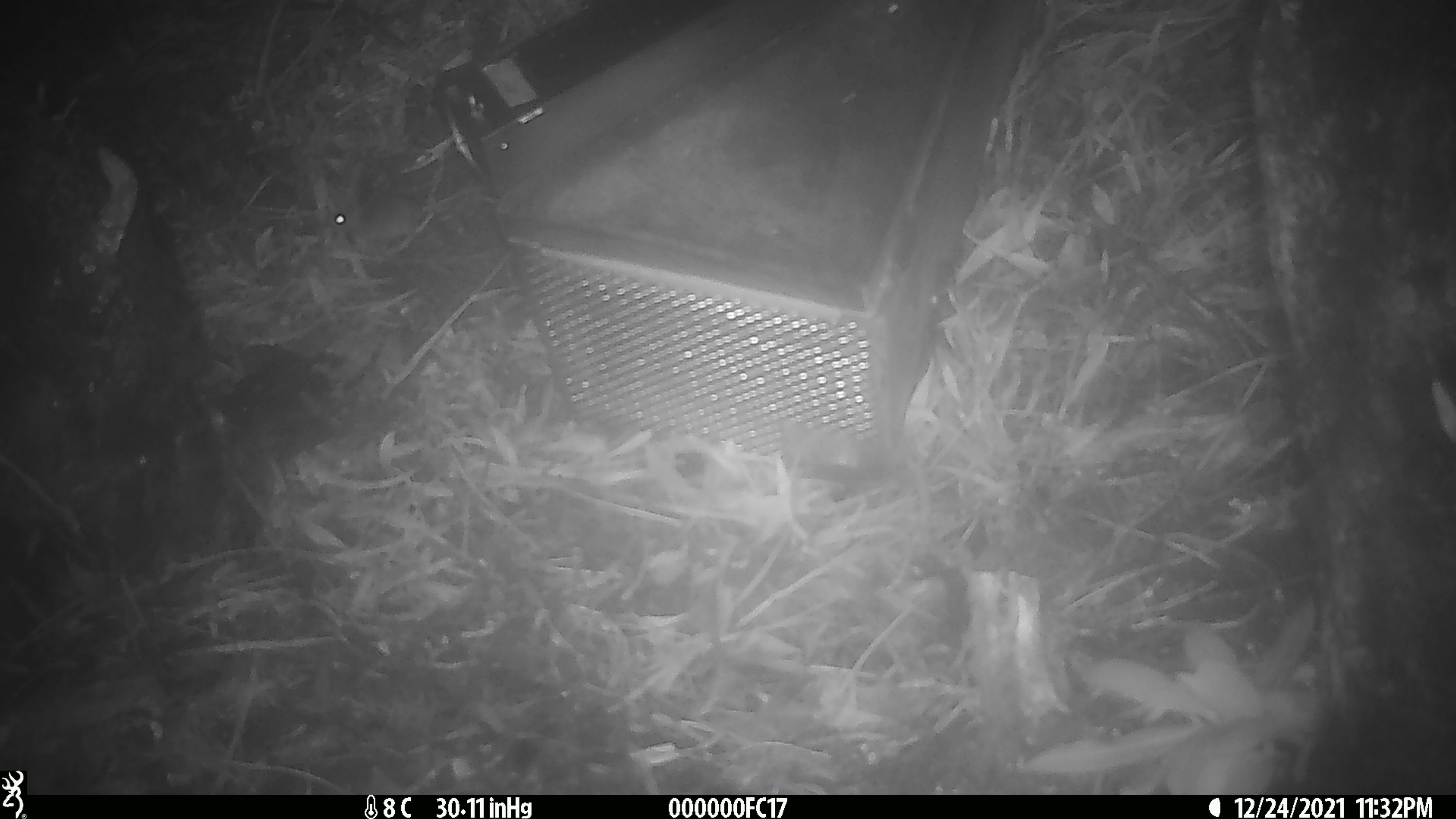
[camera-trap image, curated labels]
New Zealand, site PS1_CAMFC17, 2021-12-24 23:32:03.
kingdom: Animalia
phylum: Chordata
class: Mammalia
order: Rodentia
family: Muridae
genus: Mus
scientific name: Mus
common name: mouse